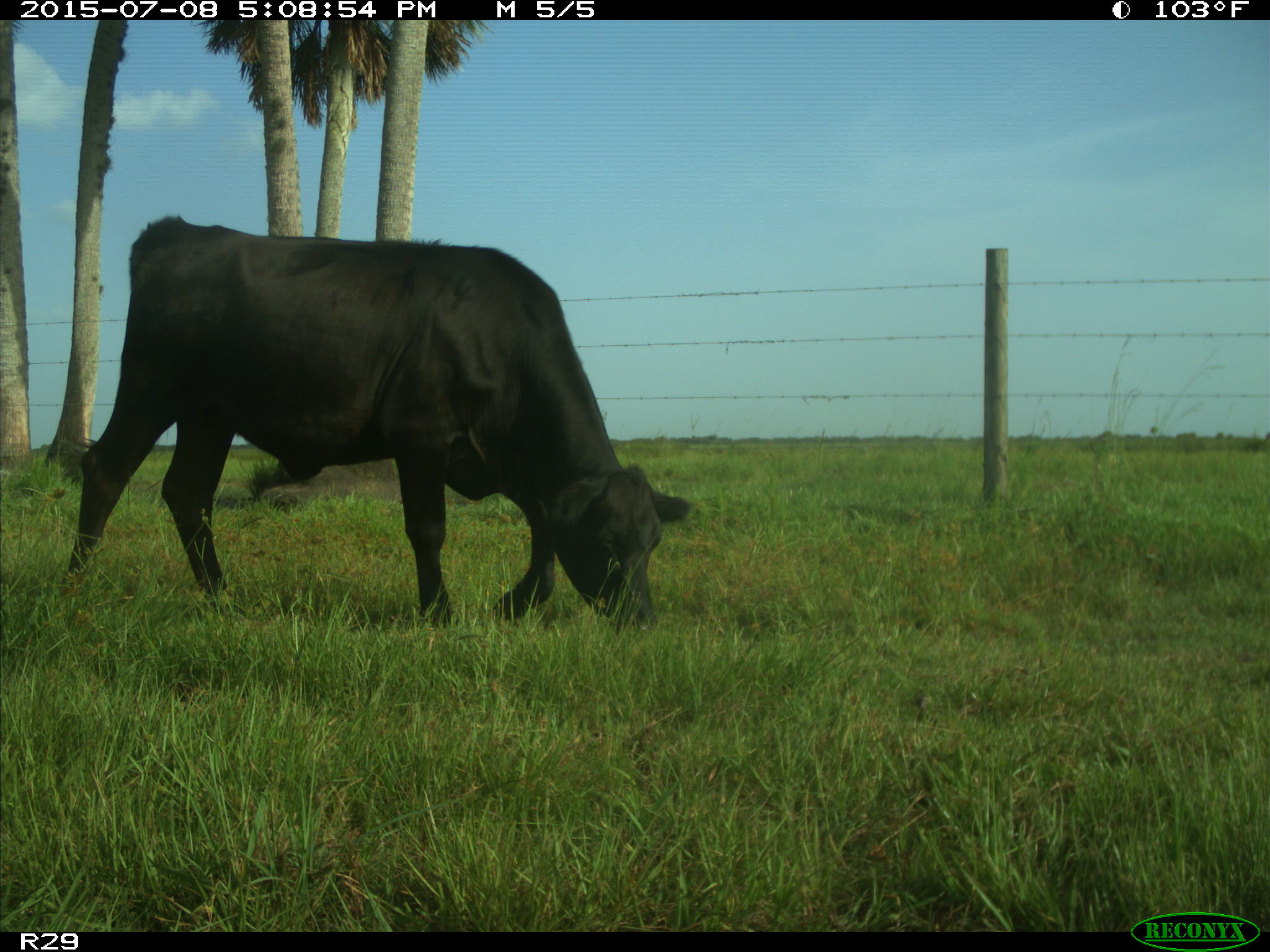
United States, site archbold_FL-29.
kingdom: Animalia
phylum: Chordata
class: Mammalia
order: Artiodactyla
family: Bovidae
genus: Bos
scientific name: Bos taurus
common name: domestic cow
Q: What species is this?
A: Bos taurus (domestic cow).